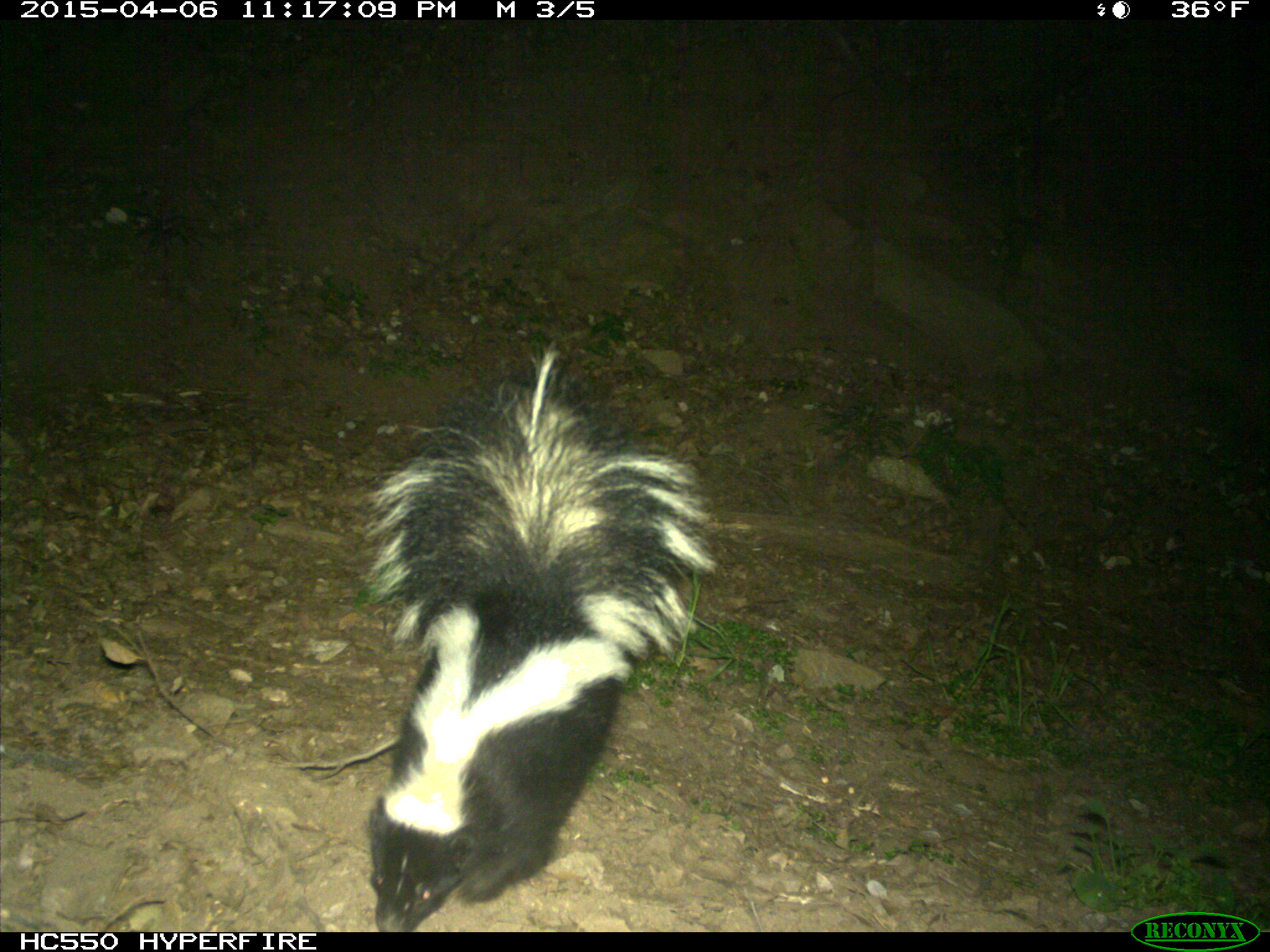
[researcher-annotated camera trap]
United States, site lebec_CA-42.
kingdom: Animalia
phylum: Chordata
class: Mammalia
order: Carnivora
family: Mephitidae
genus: Mephitis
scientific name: Mephitis mephitis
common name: striped skunk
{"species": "Mephitis mephitis (striped skunk)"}